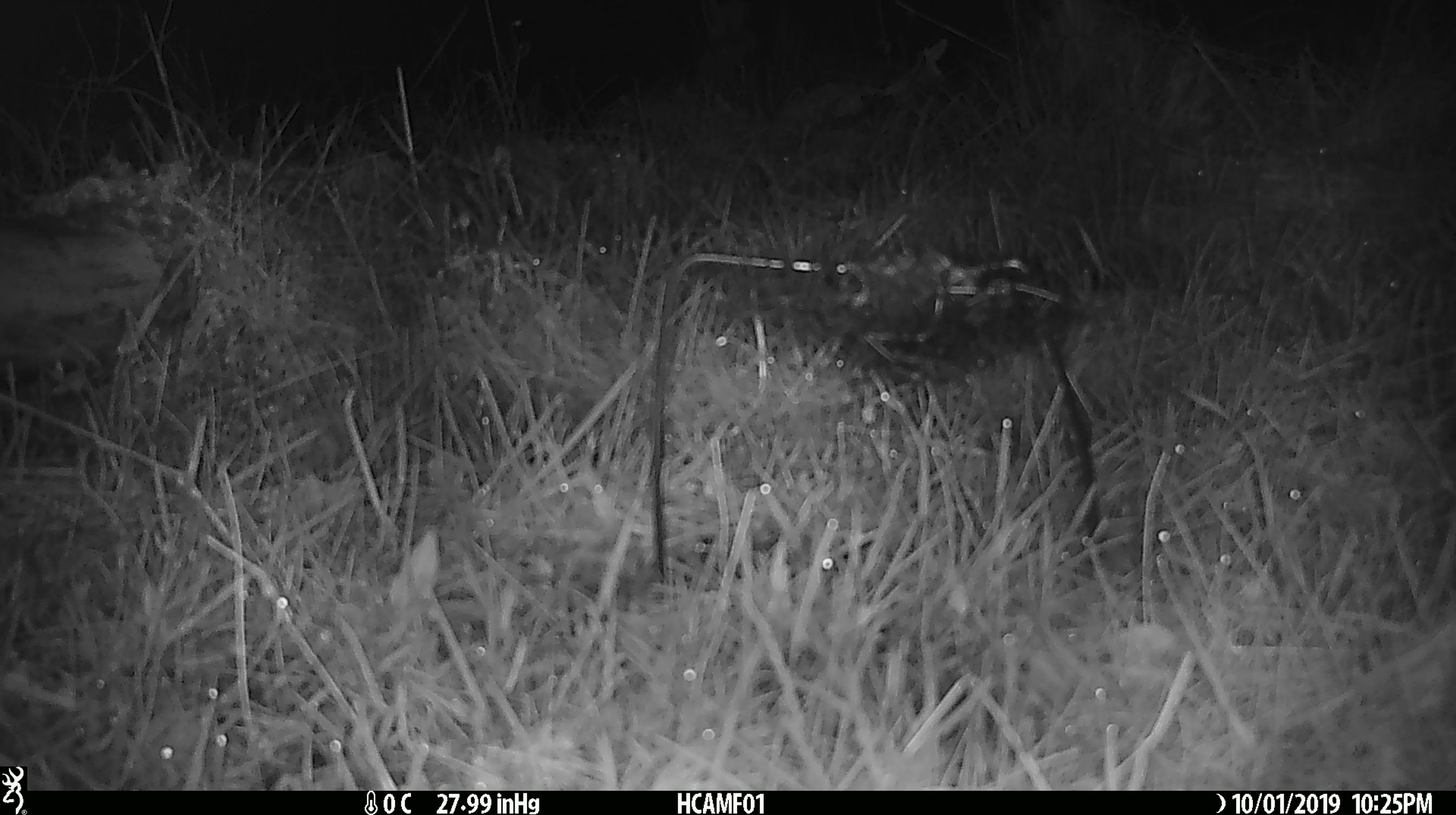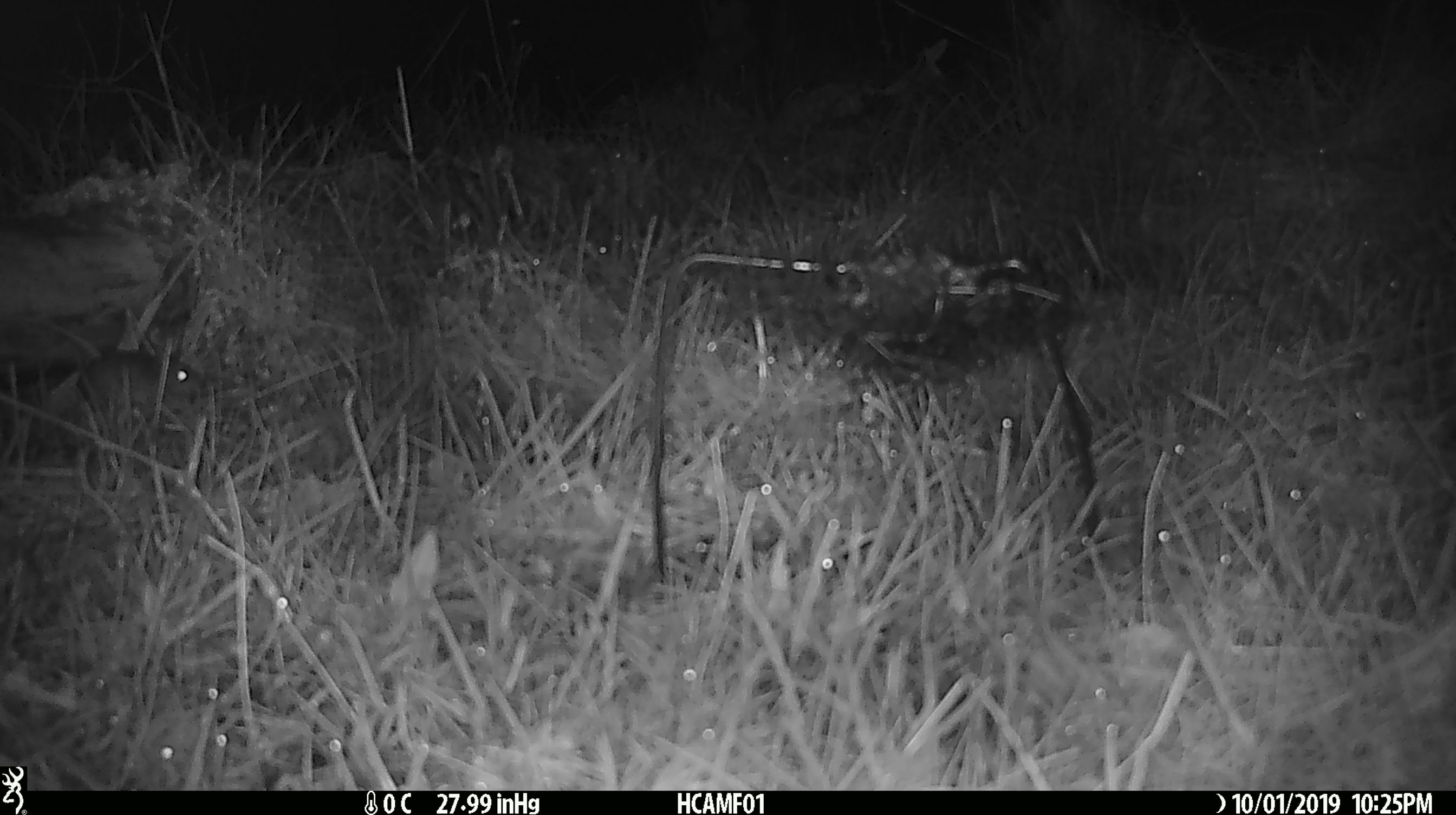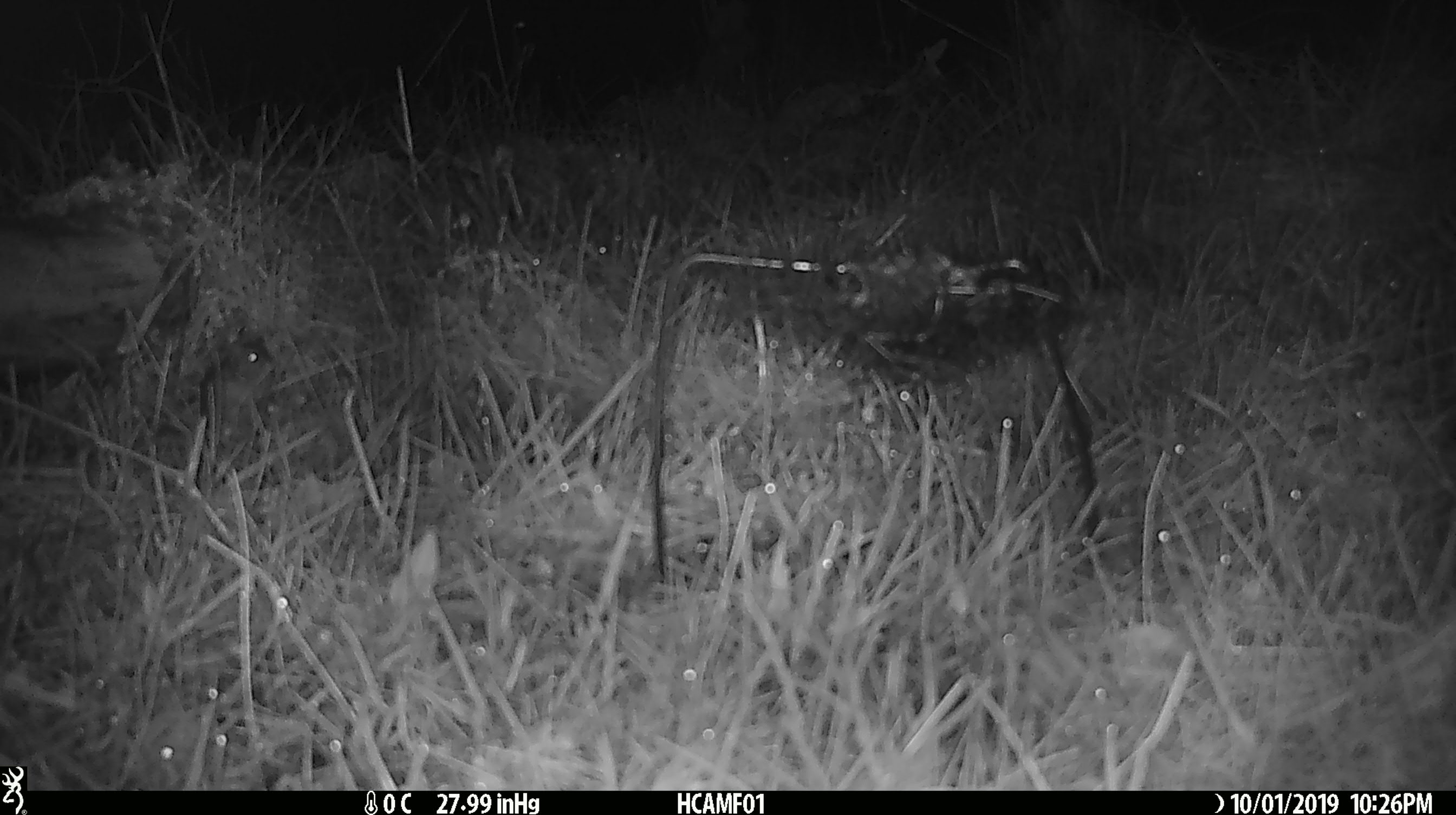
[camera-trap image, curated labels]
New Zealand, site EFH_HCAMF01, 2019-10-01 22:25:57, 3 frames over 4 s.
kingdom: Animalia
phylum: Chordata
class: Mammalia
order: Rodentia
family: Muridae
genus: Mus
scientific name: Mus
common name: mouse